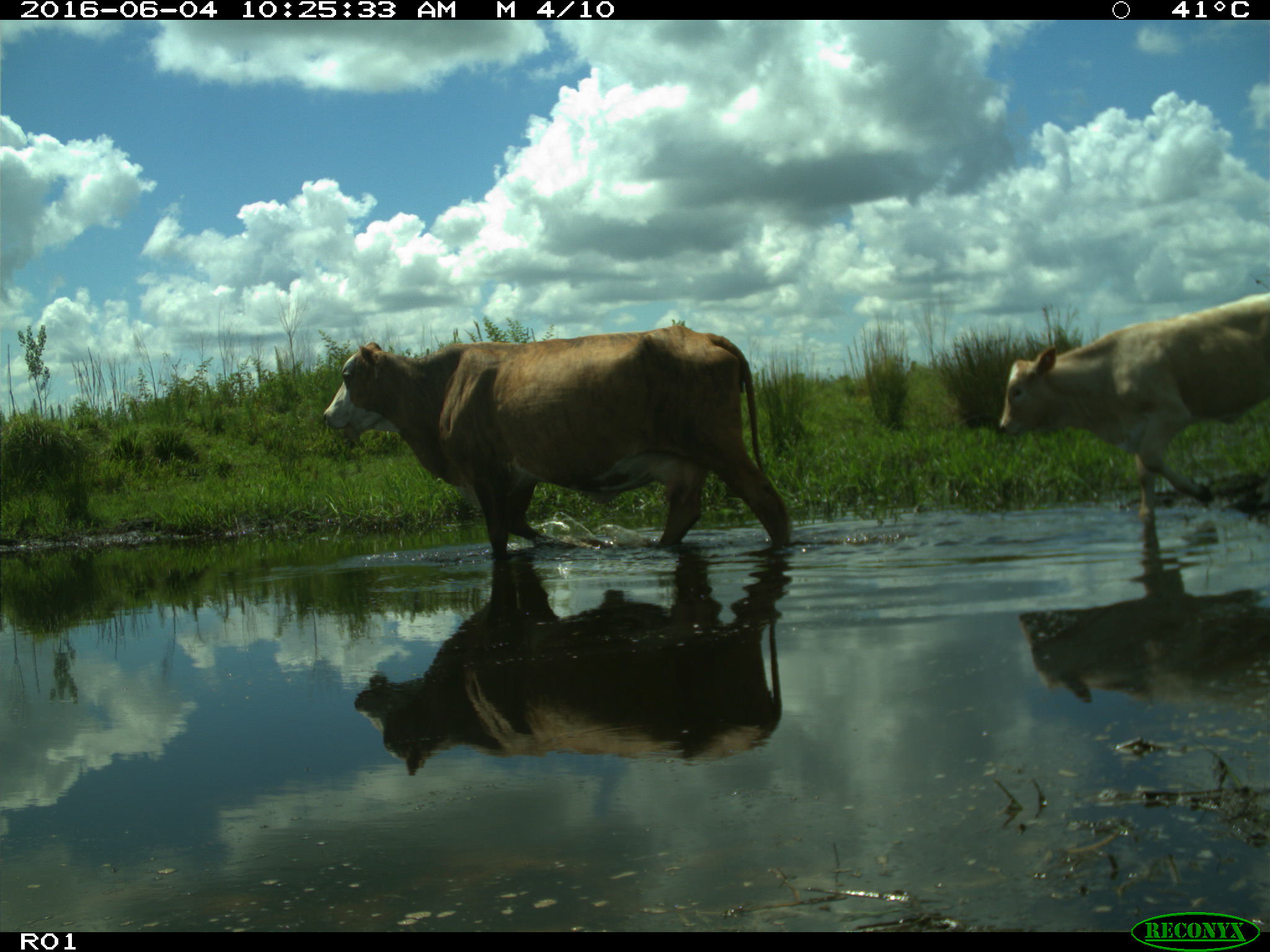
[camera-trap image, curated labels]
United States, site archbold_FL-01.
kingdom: Animalia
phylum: Chordata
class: Mammalia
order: Artiodactyla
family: Bovidae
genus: Bos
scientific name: Bos taurus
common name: domestic cow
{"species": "Bos taurus (domestic cow)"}